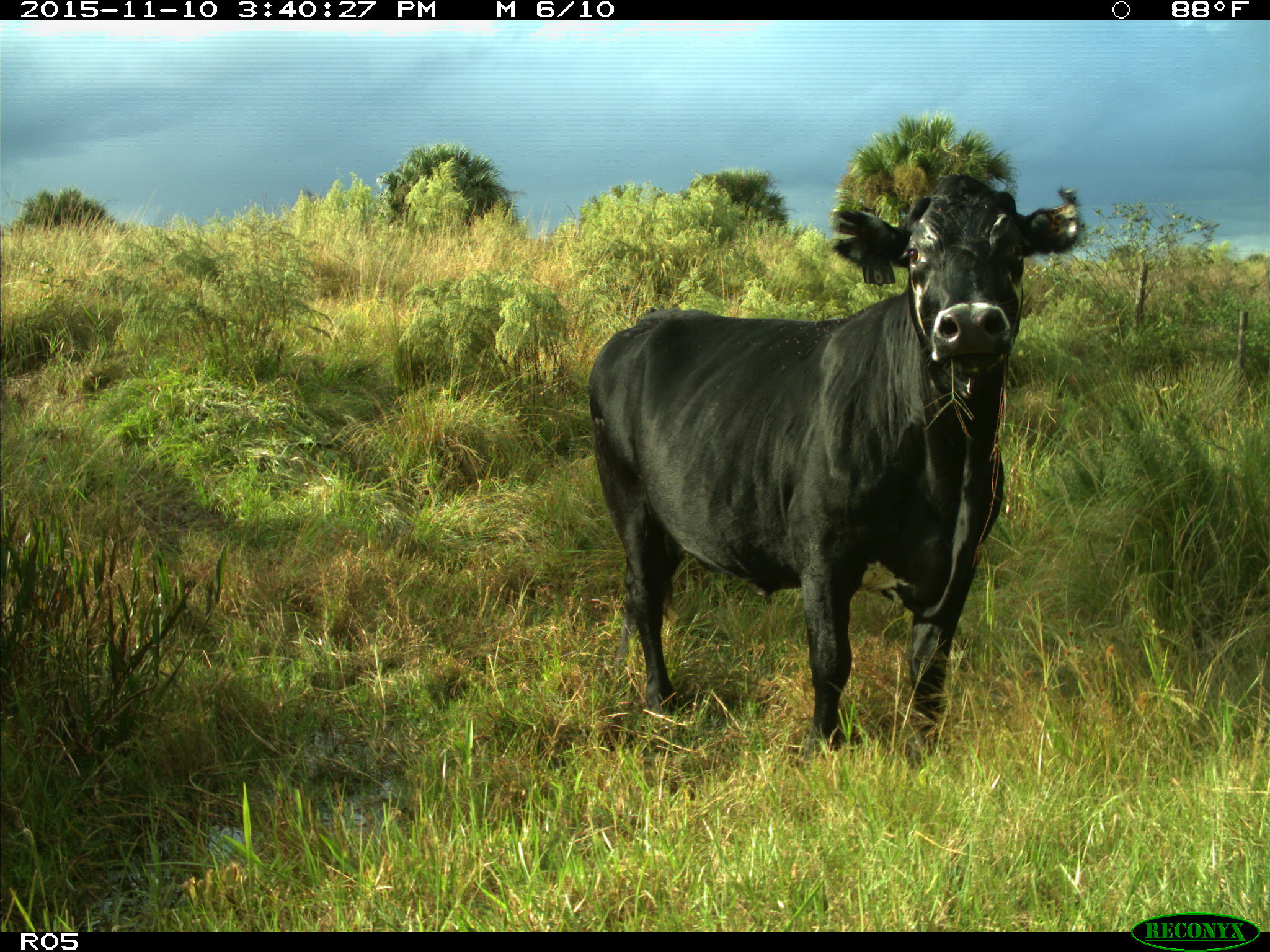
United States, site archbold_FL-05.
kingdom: Animalia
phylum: Chordata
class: Mammalia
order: Artiodactyla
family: Bovidae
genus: Bos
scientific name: Bos taurus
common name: domestic cow